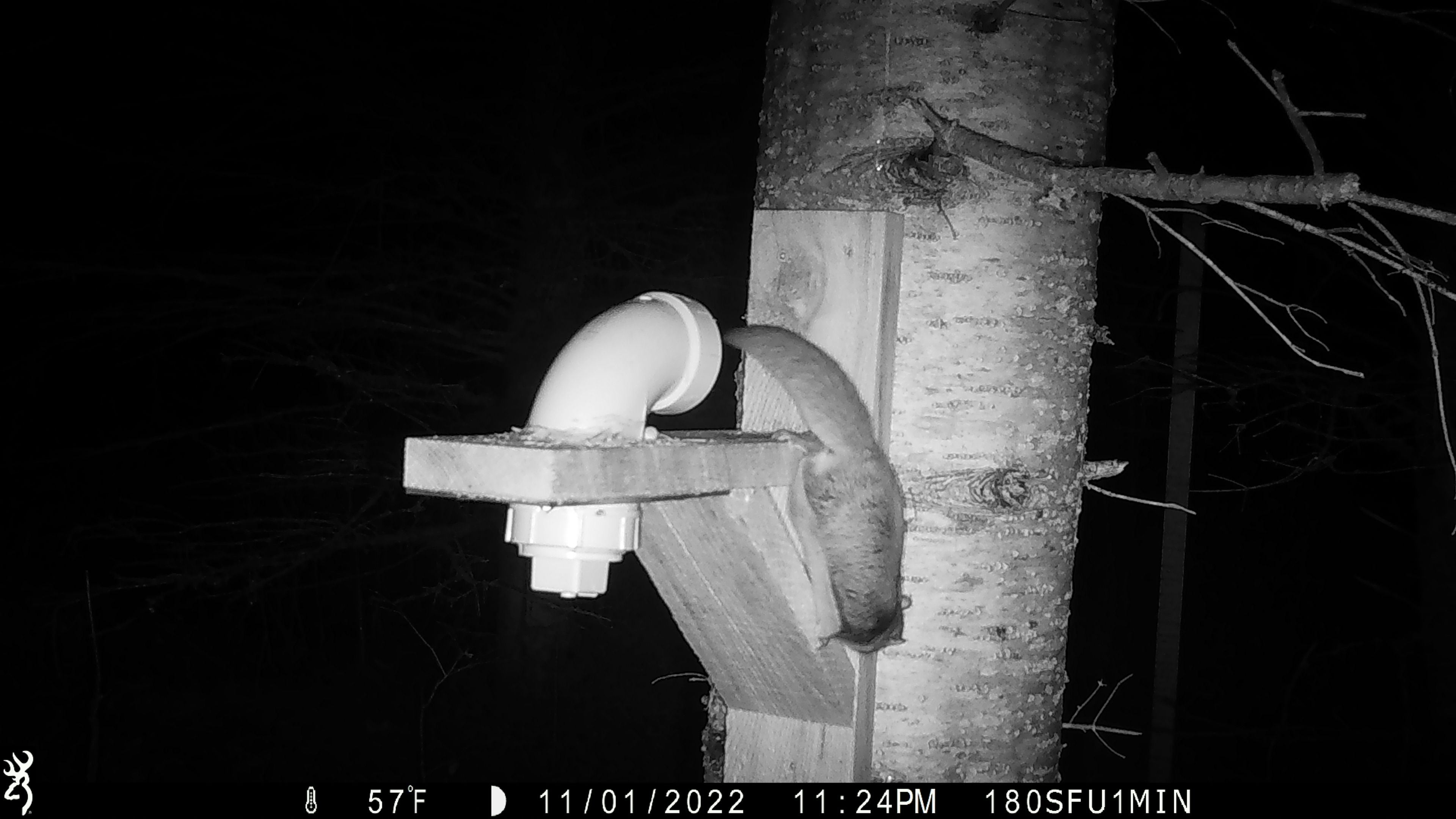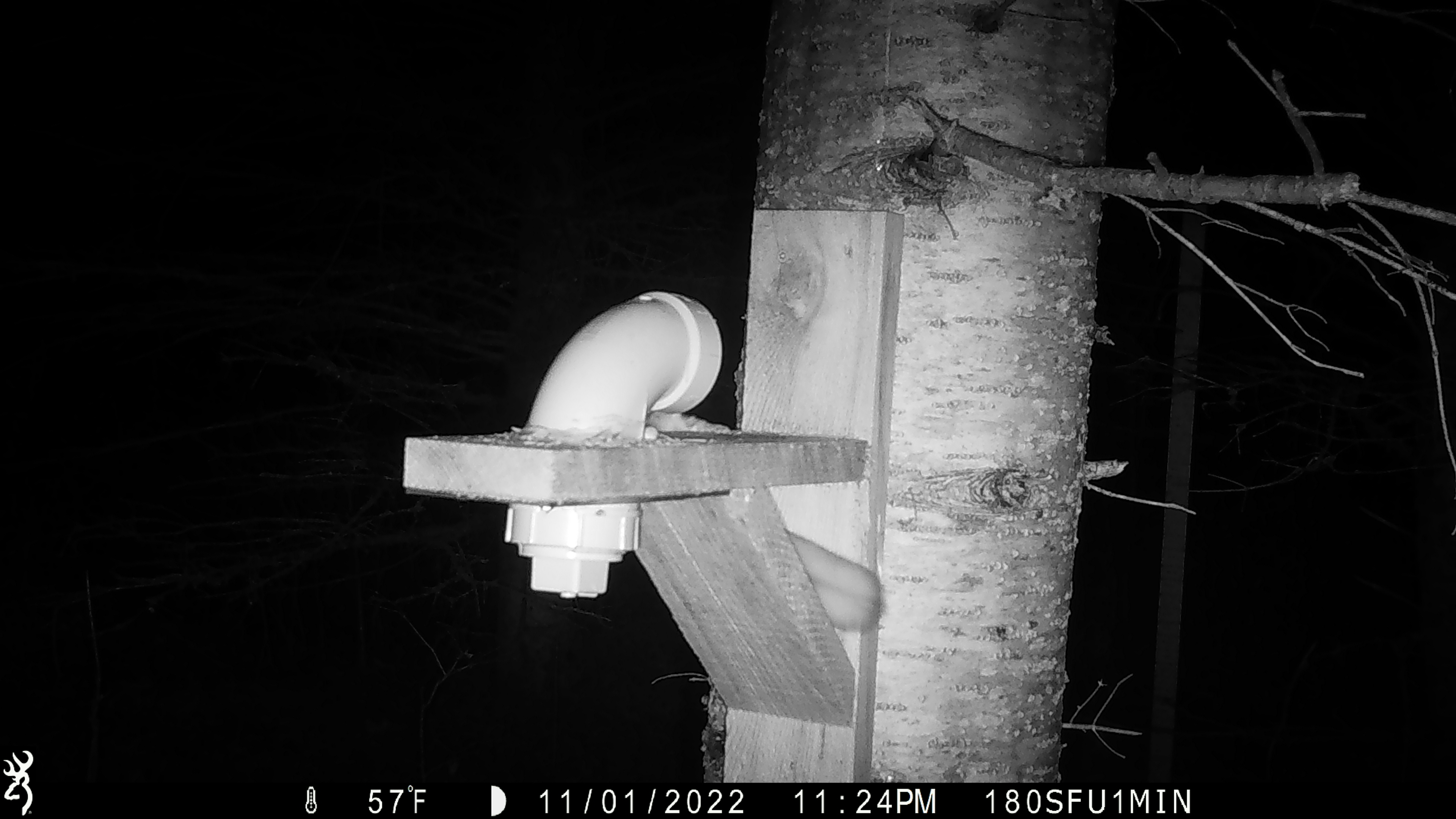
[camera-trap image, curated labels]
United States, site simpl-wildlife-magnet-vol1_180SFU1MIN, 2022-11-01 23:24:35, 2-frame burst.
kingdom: Animalia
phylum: Chordata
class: Mammalia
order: Rodentia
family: Sciuridae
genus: Glaucomys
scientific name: Glaucomys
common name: flying squirrel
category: flying squirrel sp.